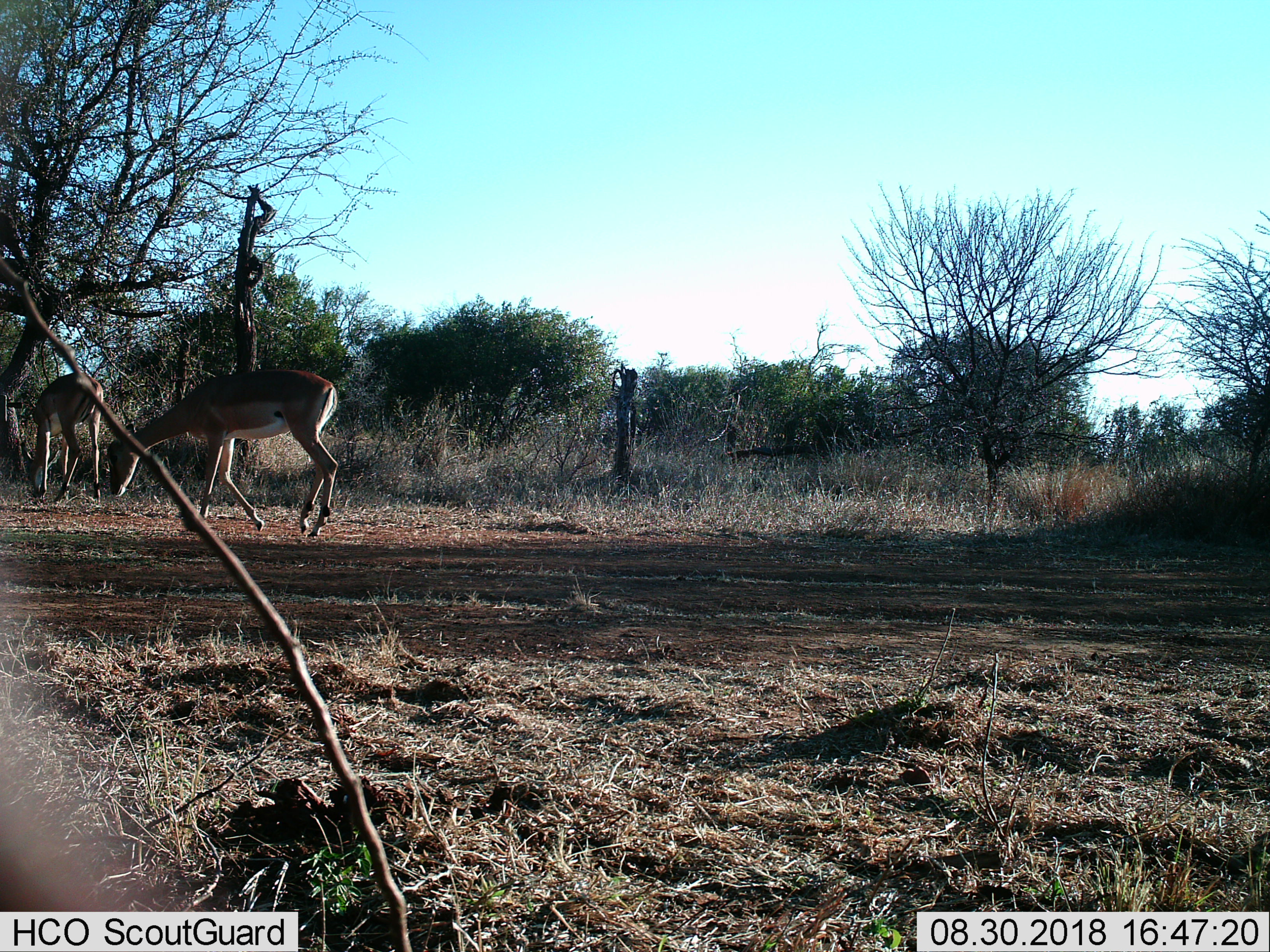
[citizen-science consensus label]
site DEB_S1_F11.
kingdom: Animalia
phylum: Chordata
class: Mammalia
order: Artiodactyla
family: Bovidae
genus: Aepyceros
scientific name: Aepyceros melampus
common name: impala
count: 2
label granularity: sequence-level